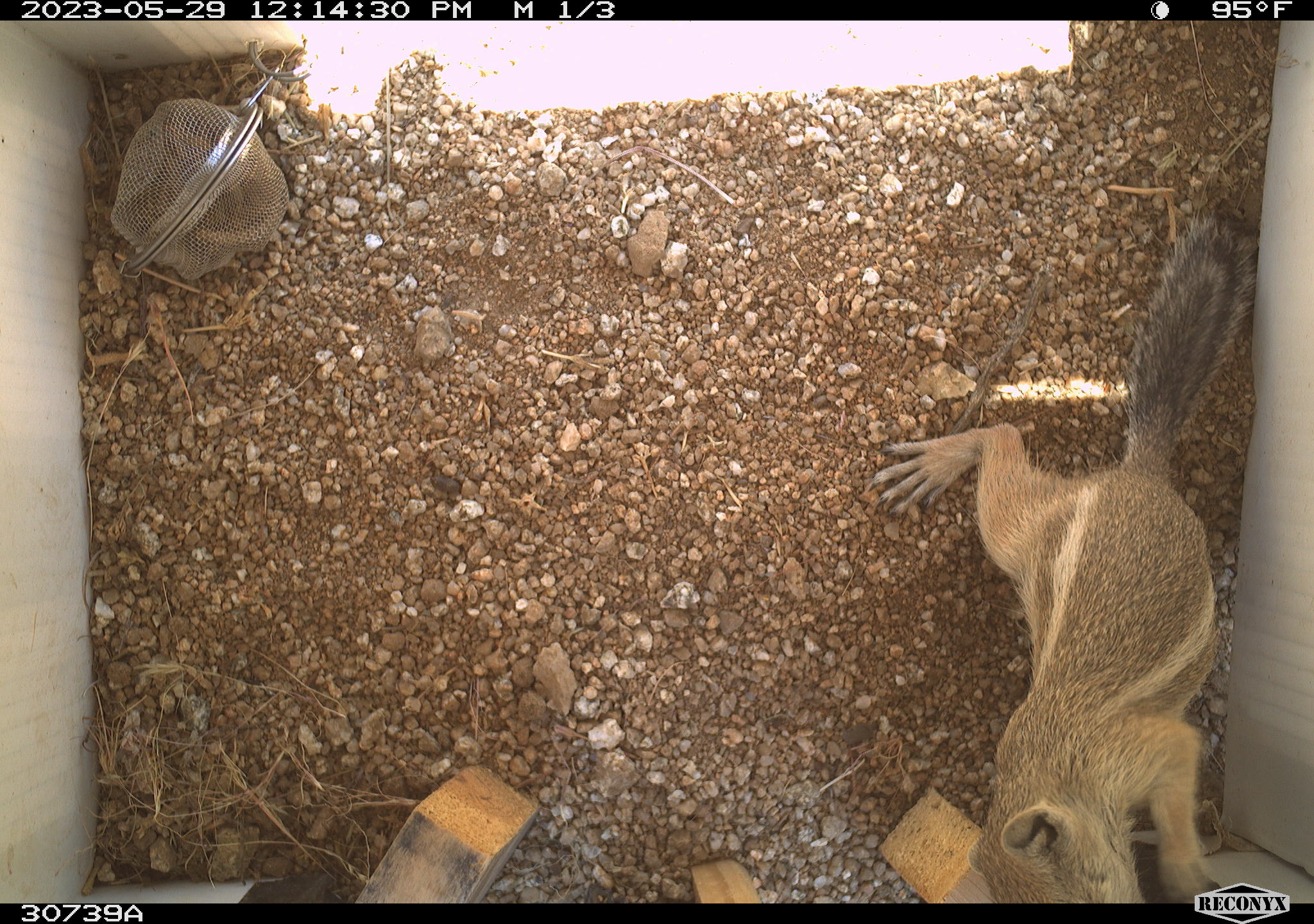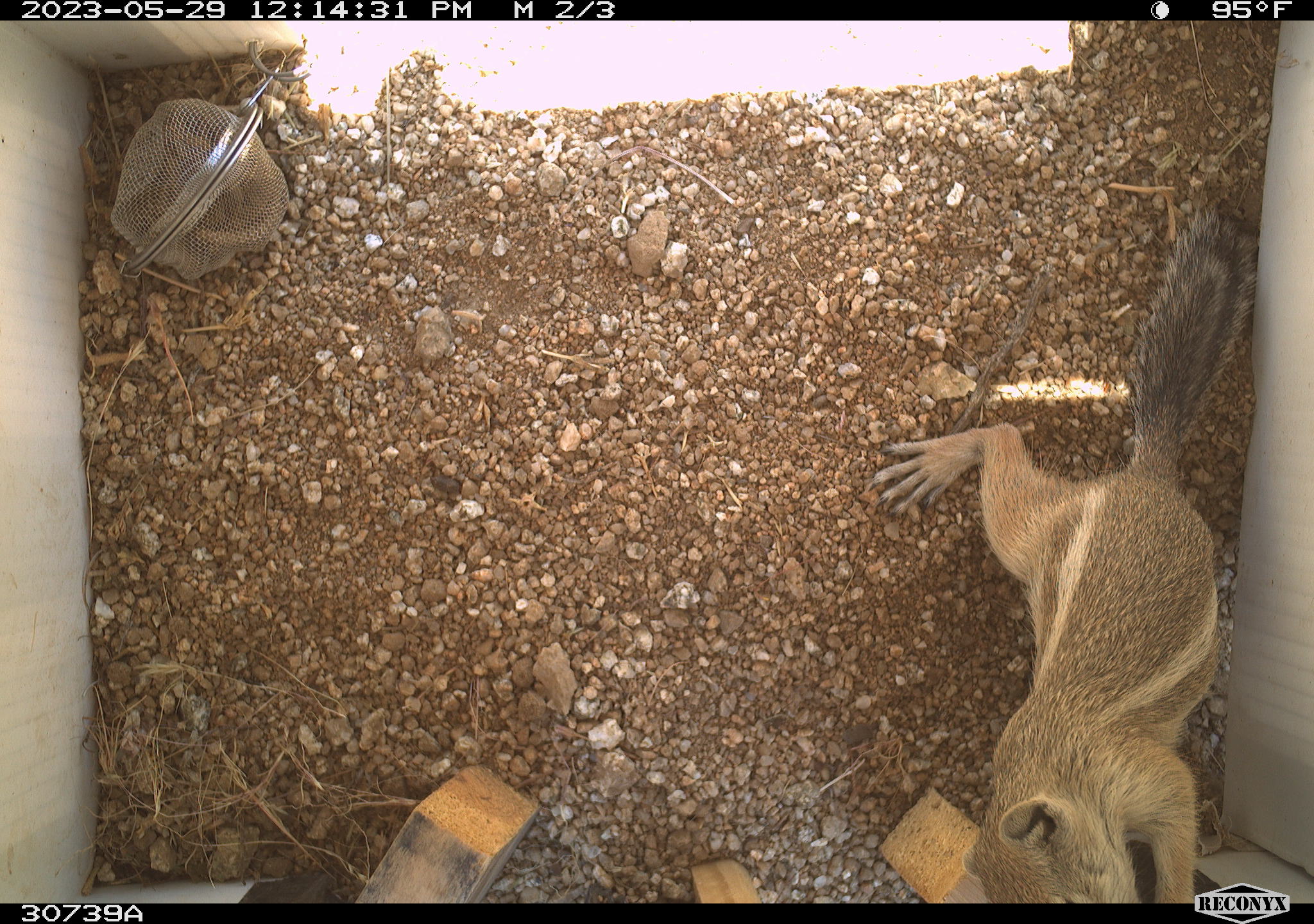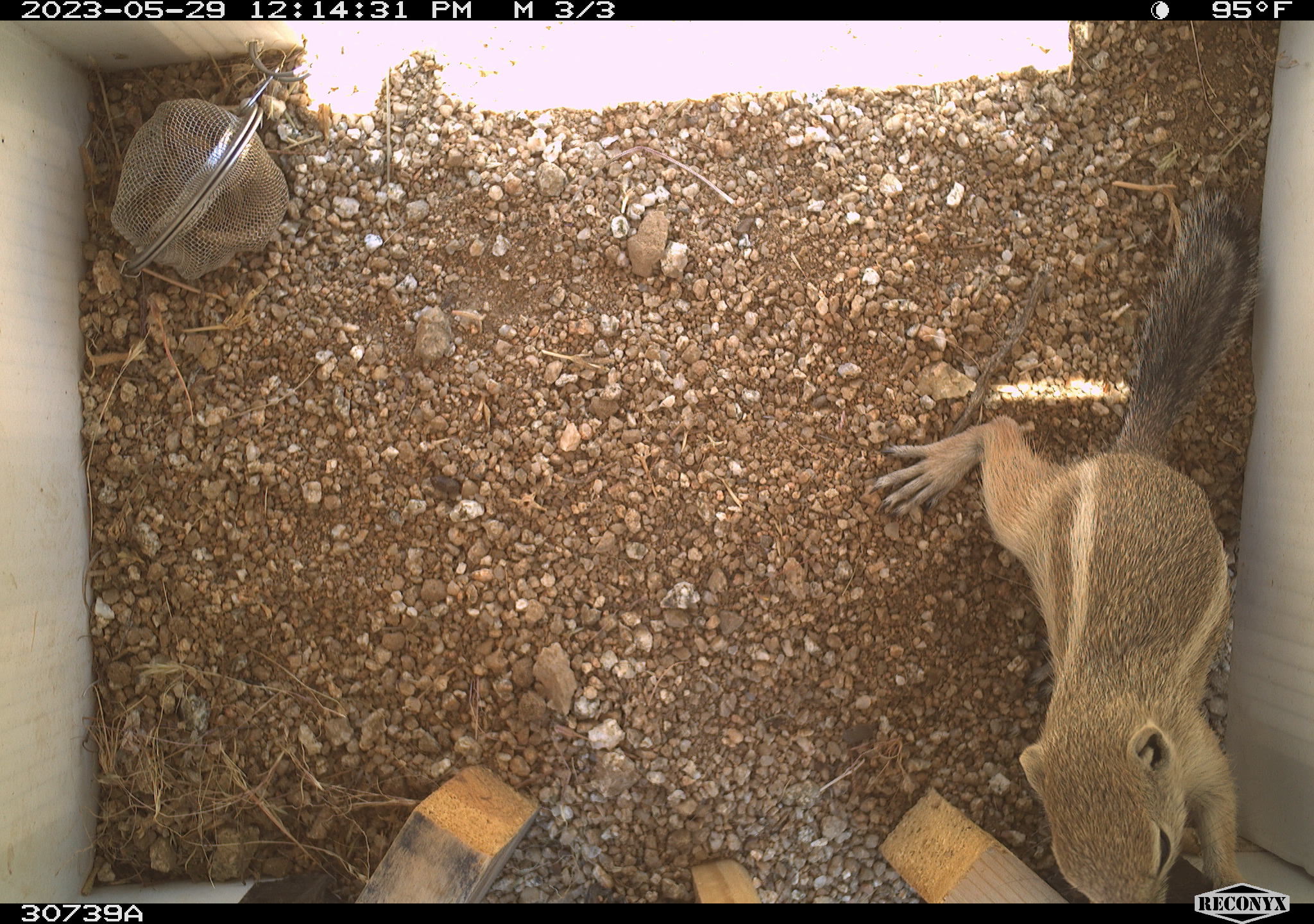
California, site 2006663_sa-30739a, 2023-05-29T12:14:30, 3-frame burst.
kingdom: Animalia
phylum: Chordata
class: Mammalia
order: Rodentia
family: Sciuridae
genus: Ammospermophilus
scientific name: Ammospermophilus leucurus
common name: white-tailed antelope squirrel